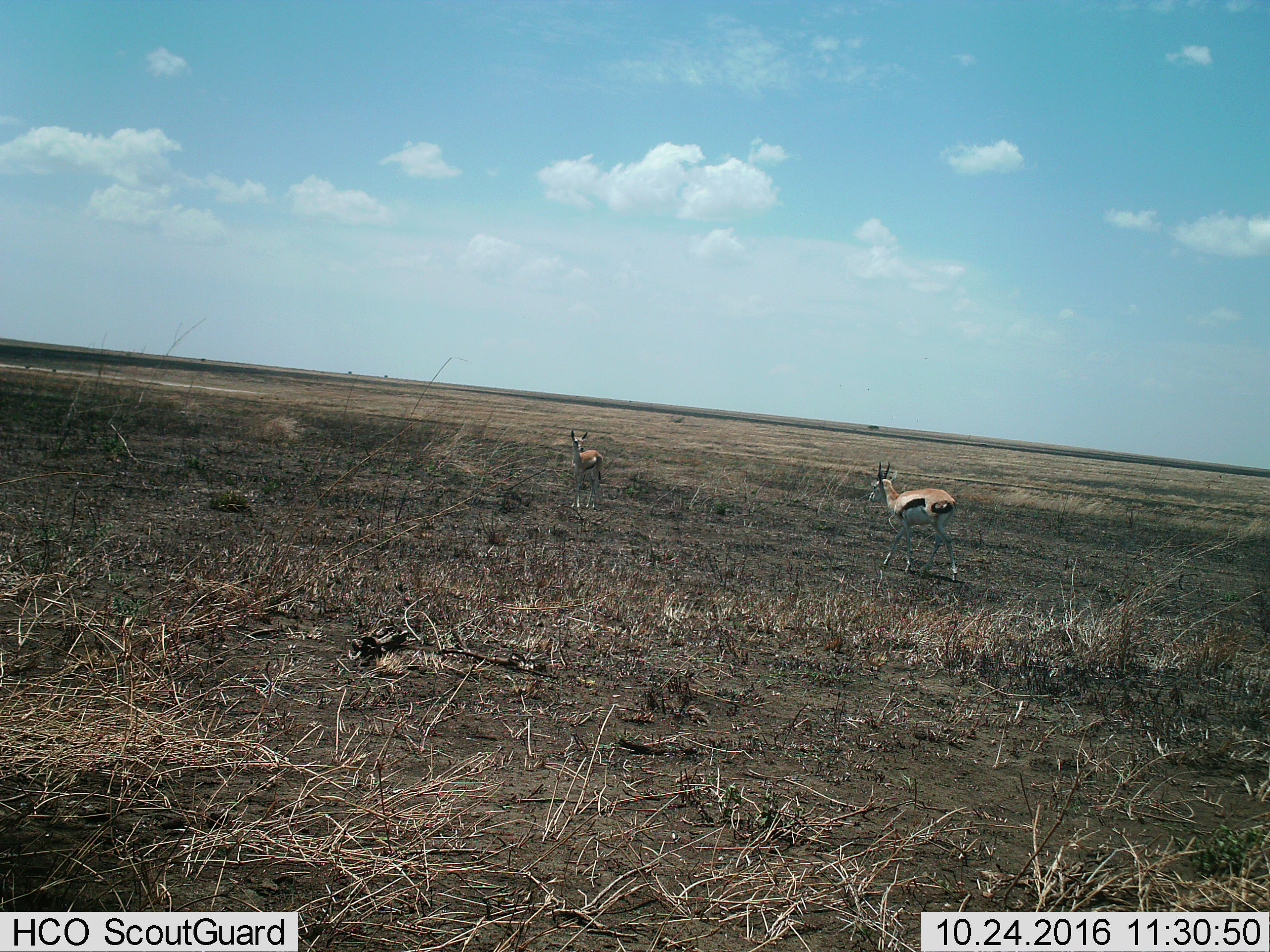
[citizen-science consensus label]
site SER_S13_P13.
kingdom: Animalia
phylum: Chordata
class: Mammalia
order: Artiodactyla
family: Bovidae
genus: Eudorcas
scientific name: Eudorcas thomsonii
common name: thomson's gazelle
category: gazellethomsons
Gazellethomsons (thomson's gazelle) (Eudorcas thomsonii), count 2. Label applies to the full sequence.